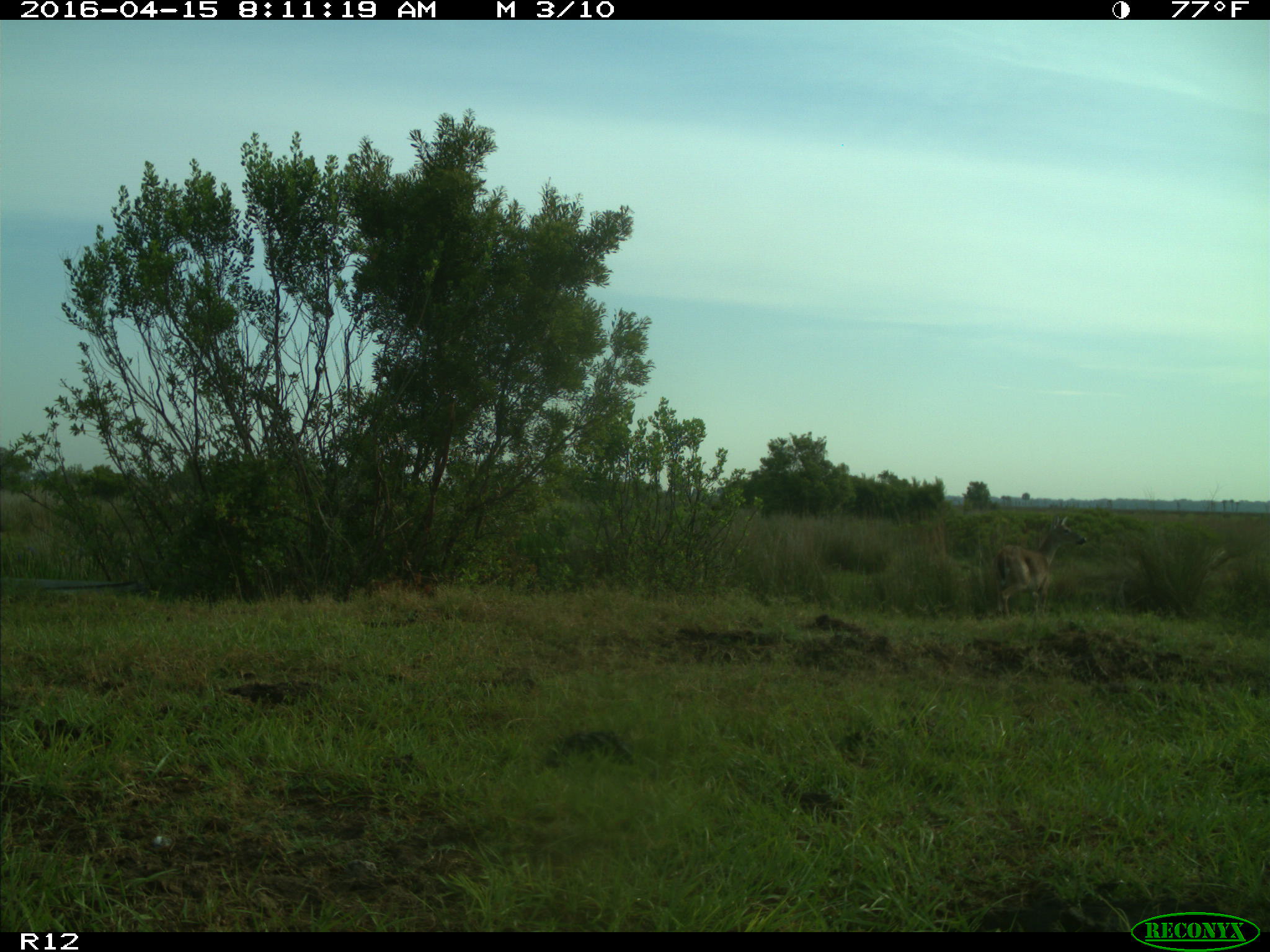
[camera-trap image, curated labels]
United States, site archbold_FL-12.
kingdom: Animalia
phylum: Chordata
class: Mammalia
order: Artiodactyla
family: Cervidae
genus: Odocoileus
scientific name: Odocoileus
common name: deer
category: unidentified deer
Unidentified deer (deer) (Odocoileus).